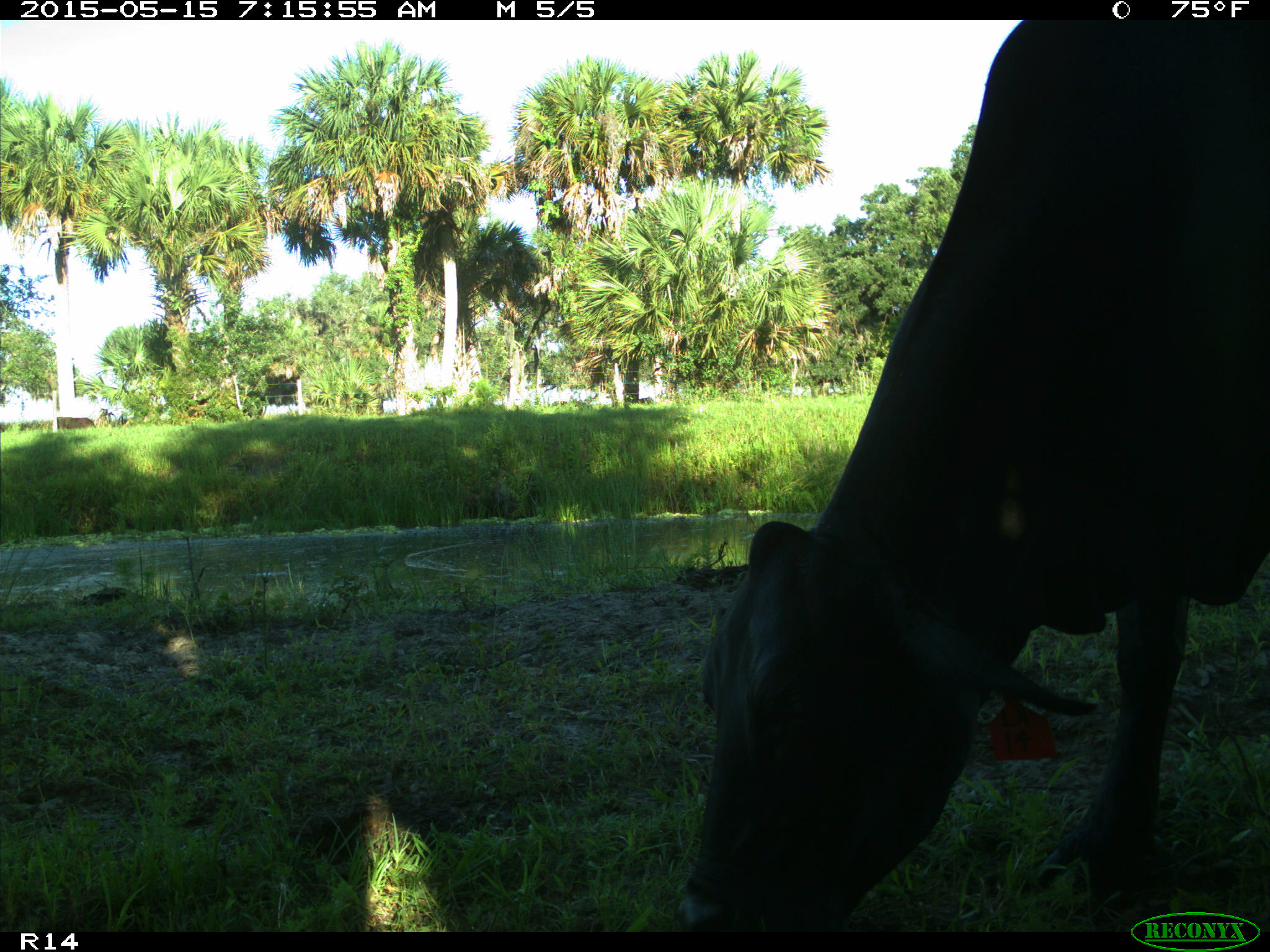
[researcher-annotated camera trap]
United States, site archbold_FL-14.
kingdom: Animalia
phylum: Chordata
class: Mammalia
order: Artiodactyla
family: Bovidae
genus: Bos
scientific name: Bos taurus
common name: domestic cow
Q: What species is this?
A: Bos taurus (domestic cow).